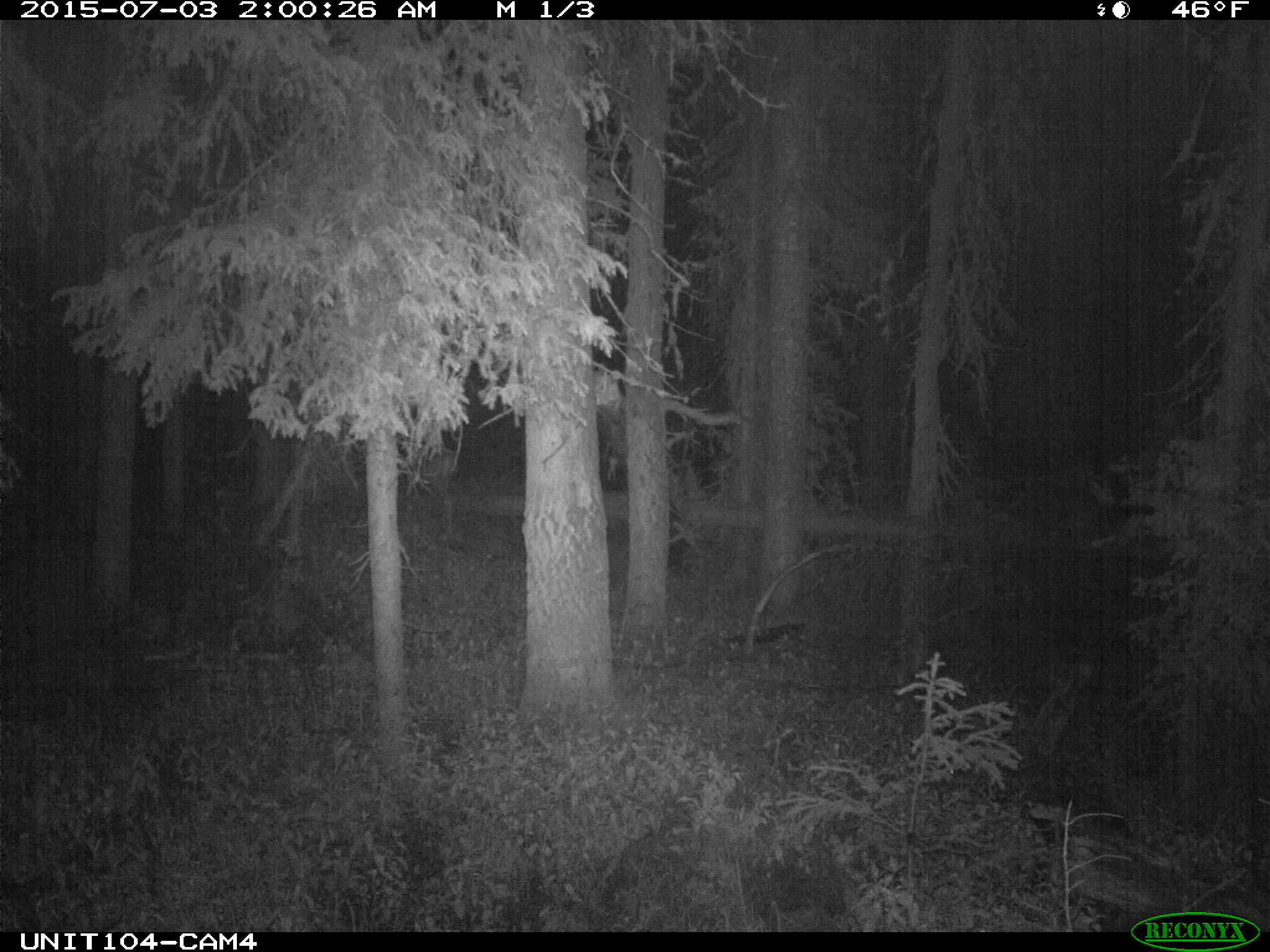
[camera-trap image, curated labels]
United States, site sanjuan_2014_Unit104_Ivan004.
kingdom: Animalia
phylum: Chordata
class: Mammalia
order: Artiodactyla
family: Cervidae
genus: Odocoileus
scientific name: Odocoileus hemionus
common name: mule deer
Odocoileus hemionus (mule deer).